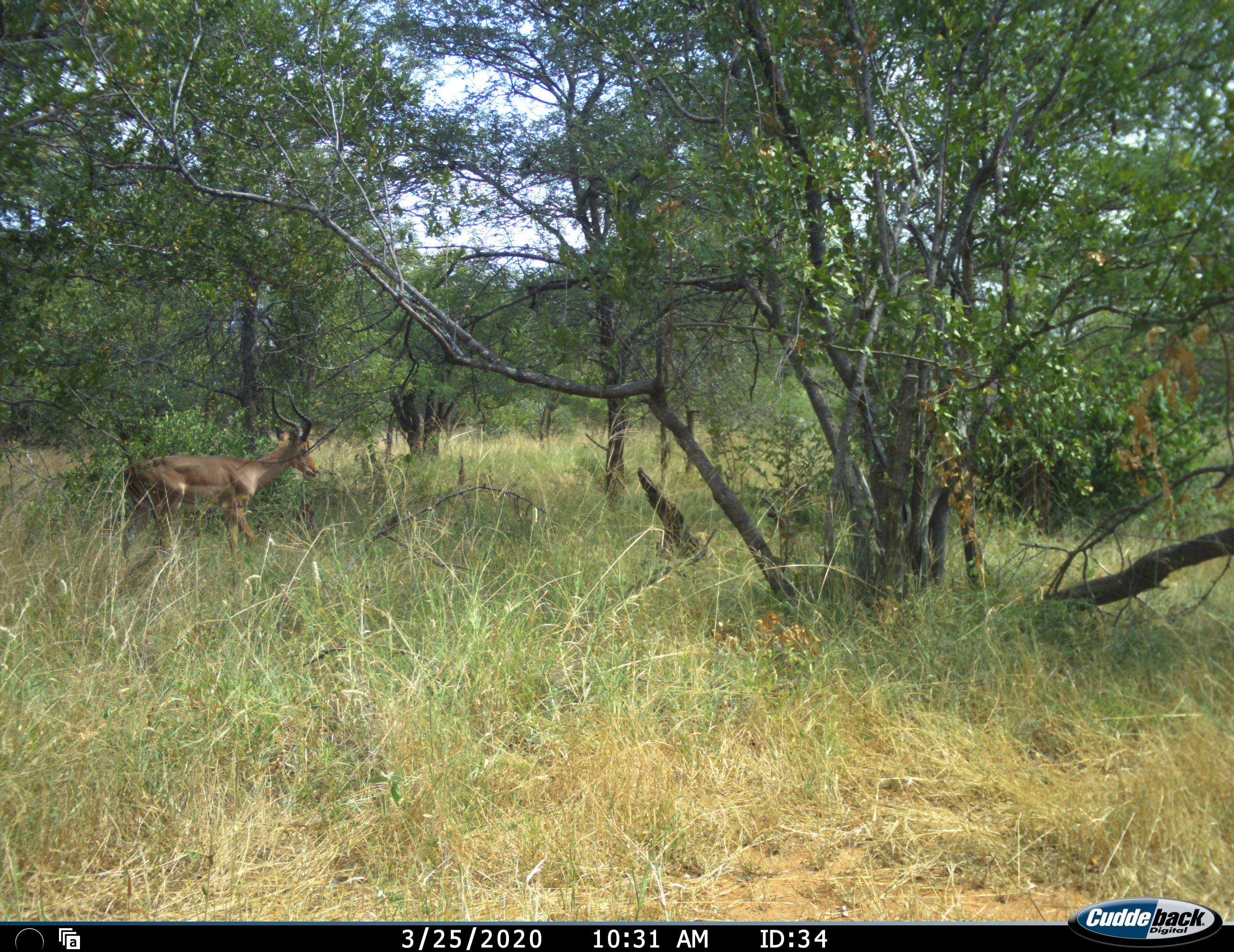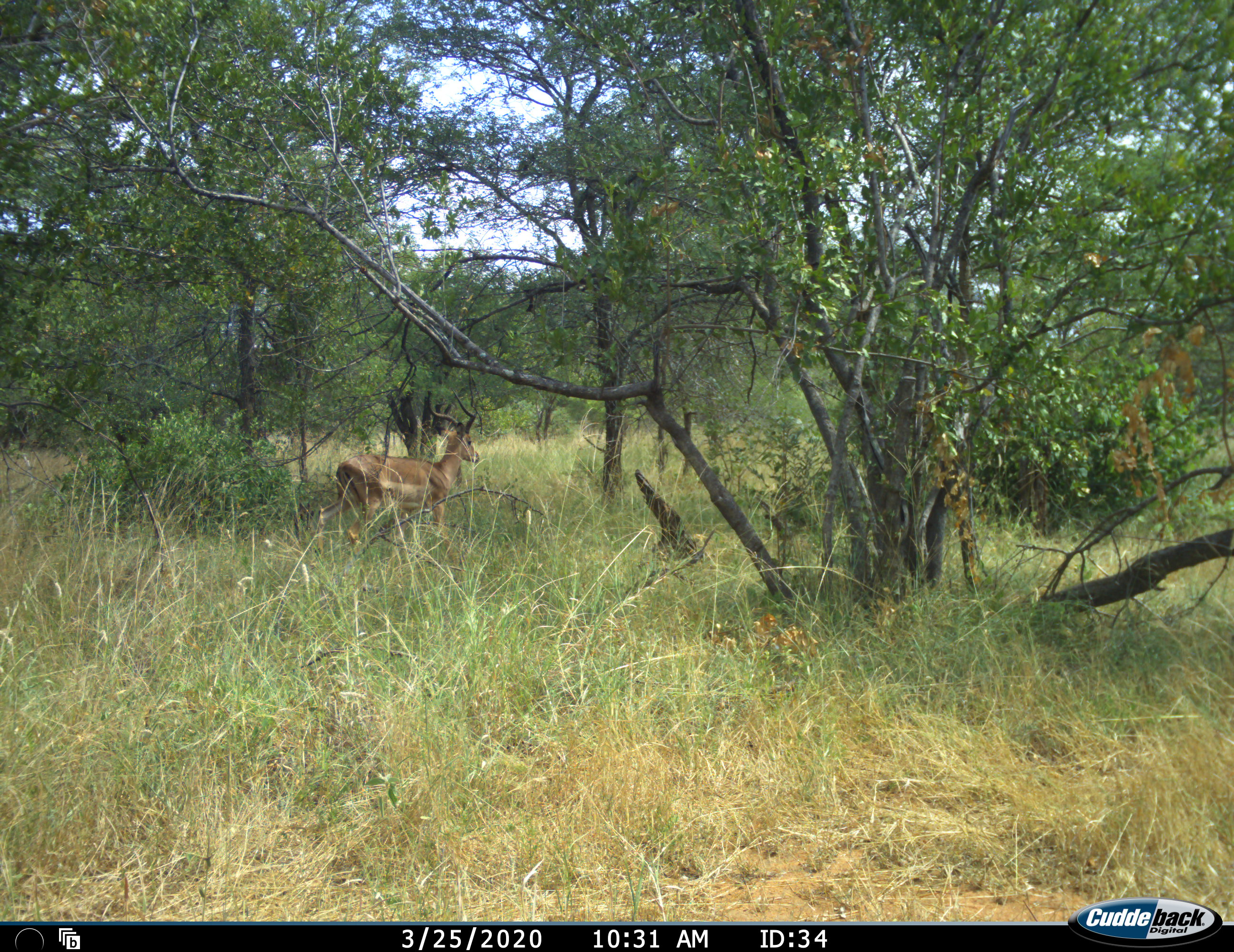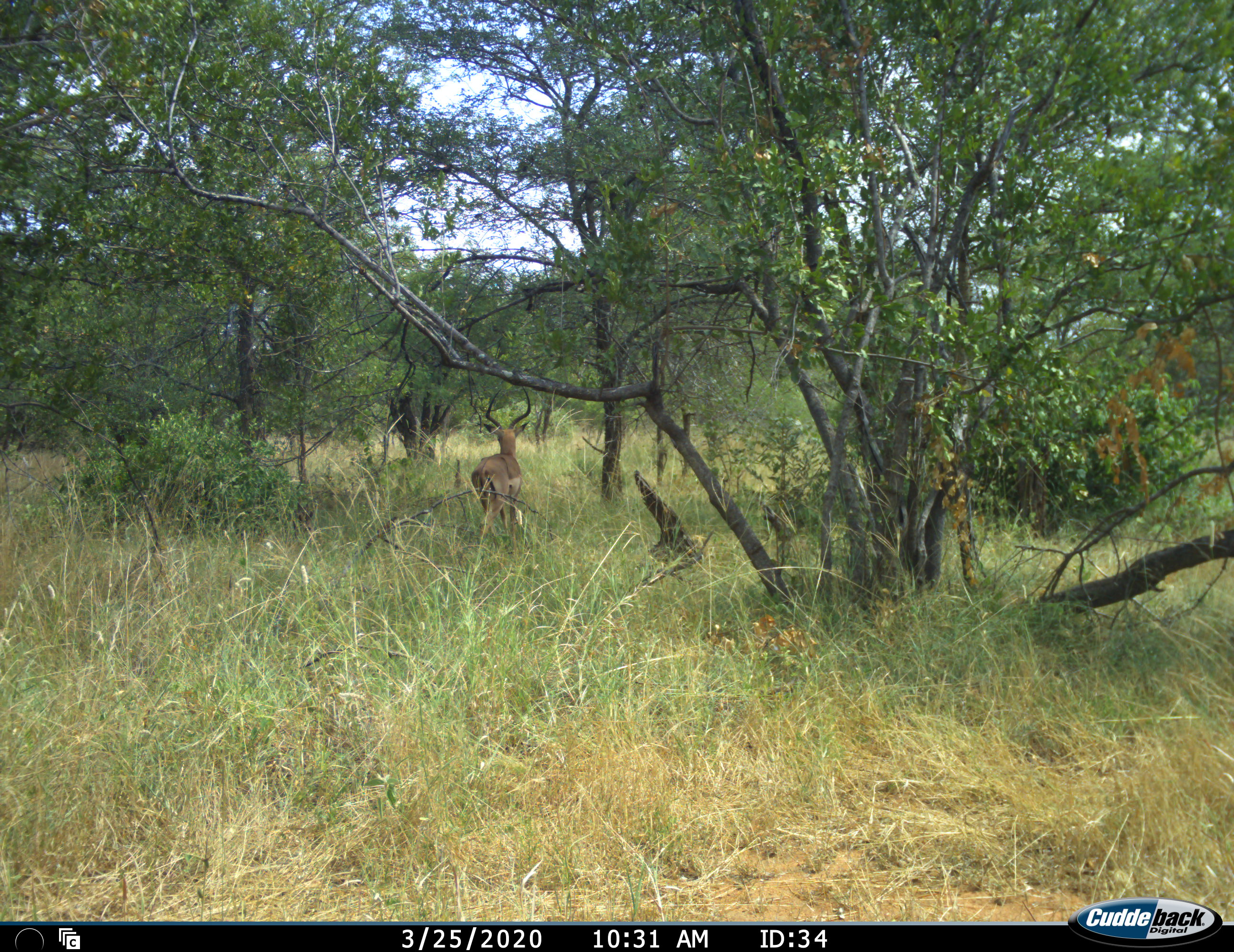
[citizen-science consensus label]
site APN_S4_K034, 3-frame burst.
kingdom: Animalia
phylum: Chordata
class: Mammalia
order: Artiodactyla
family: Bovidae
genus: Aepyceros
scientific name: Aepyceros melampus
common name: impala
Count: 1.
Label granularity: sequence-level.